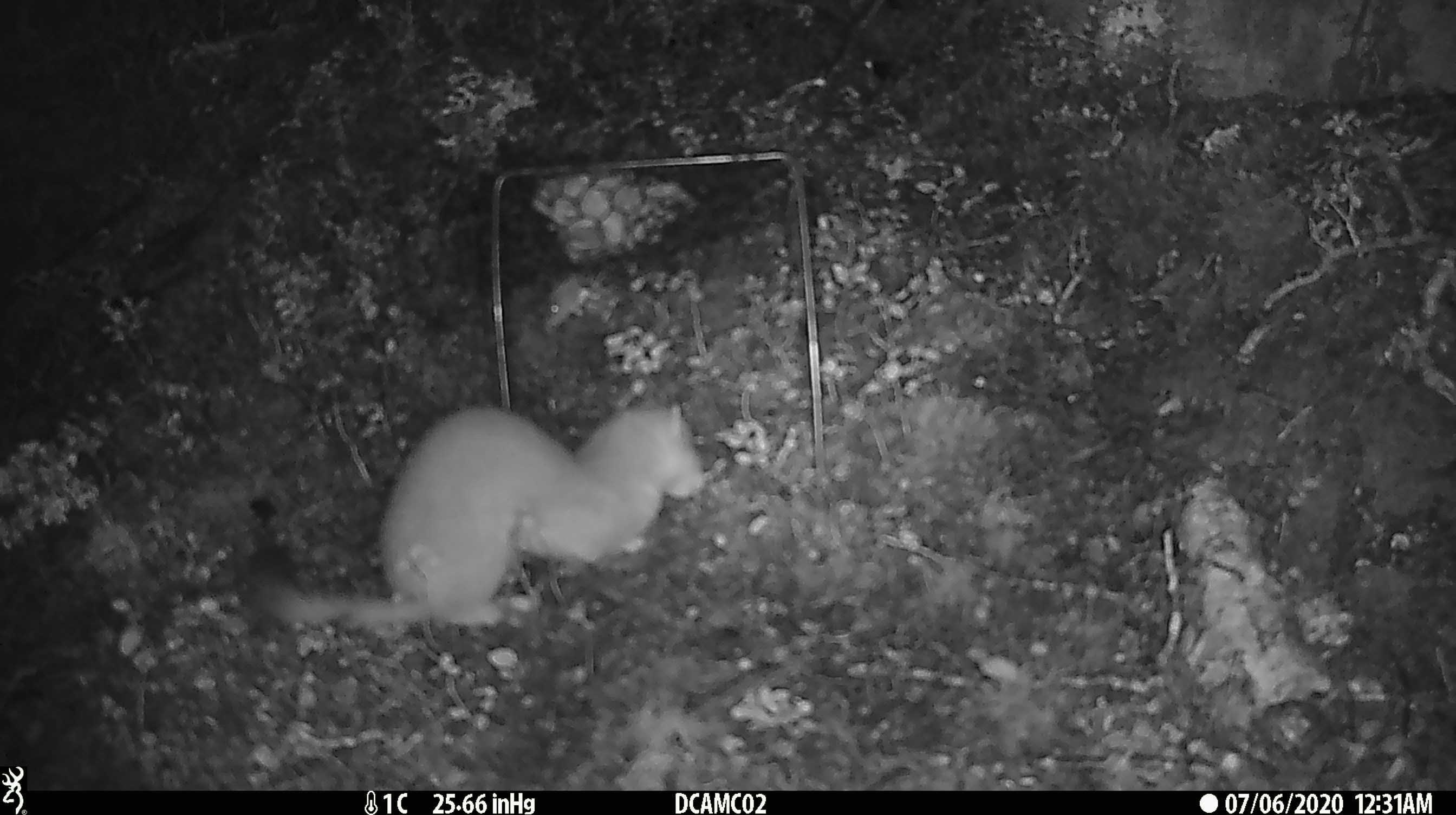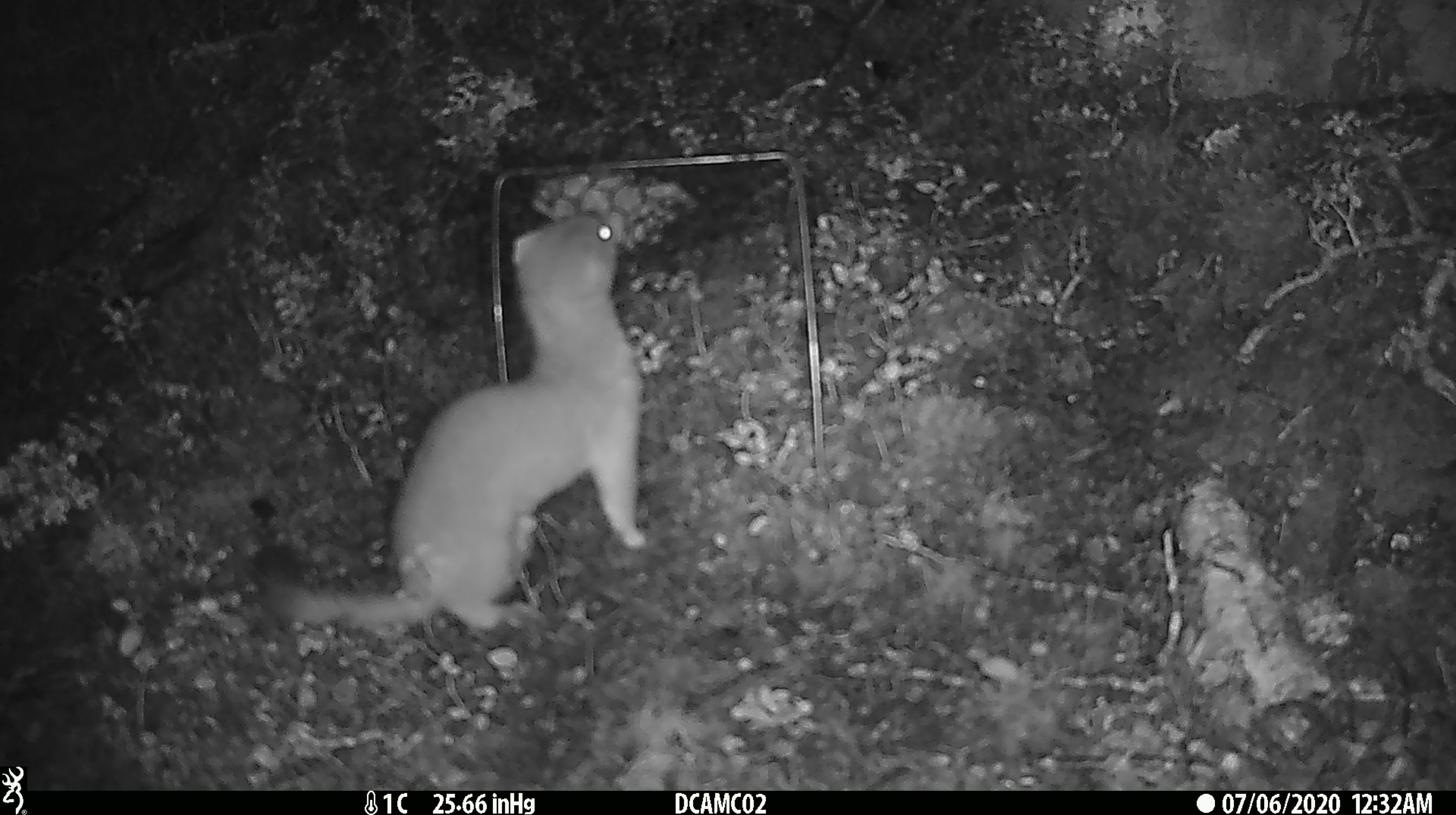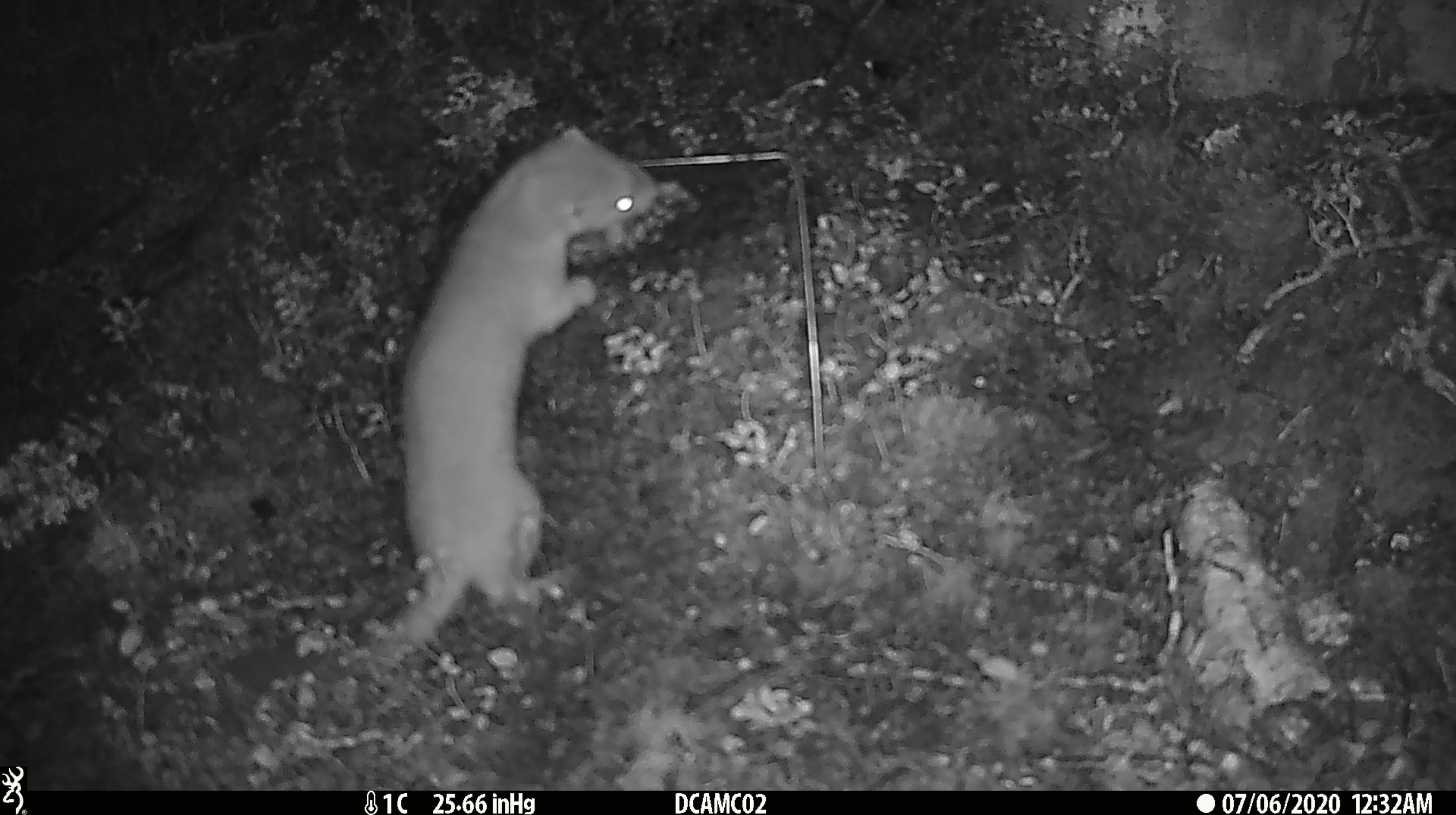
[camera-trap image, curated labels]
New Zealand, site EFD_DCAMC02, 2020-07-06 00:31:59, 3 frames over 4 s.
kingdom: Animalia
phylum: Chordata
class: Mammalia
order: Carnivora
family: Mustelidae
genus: Mustela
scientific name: Mustela erminea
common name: stoat